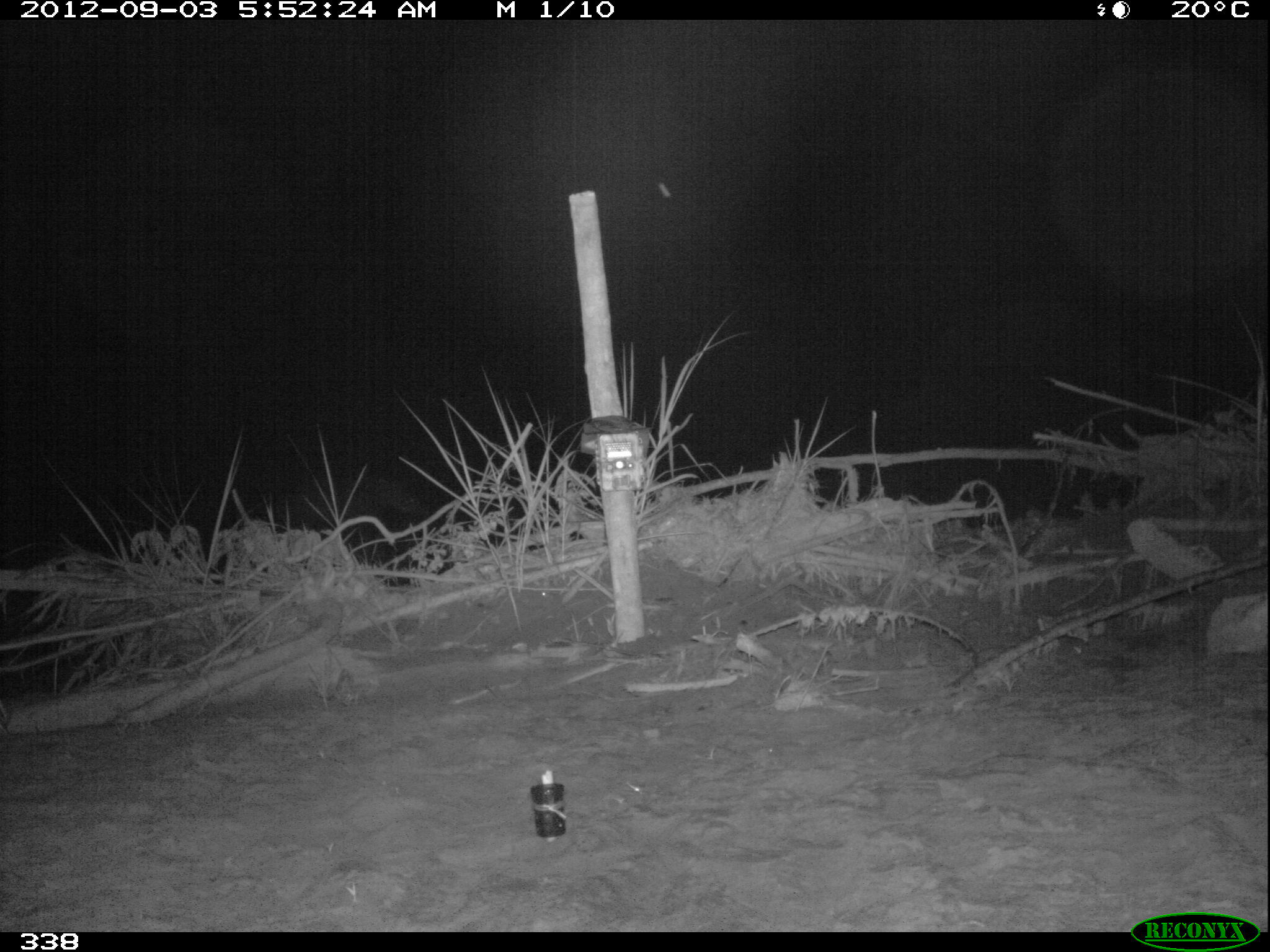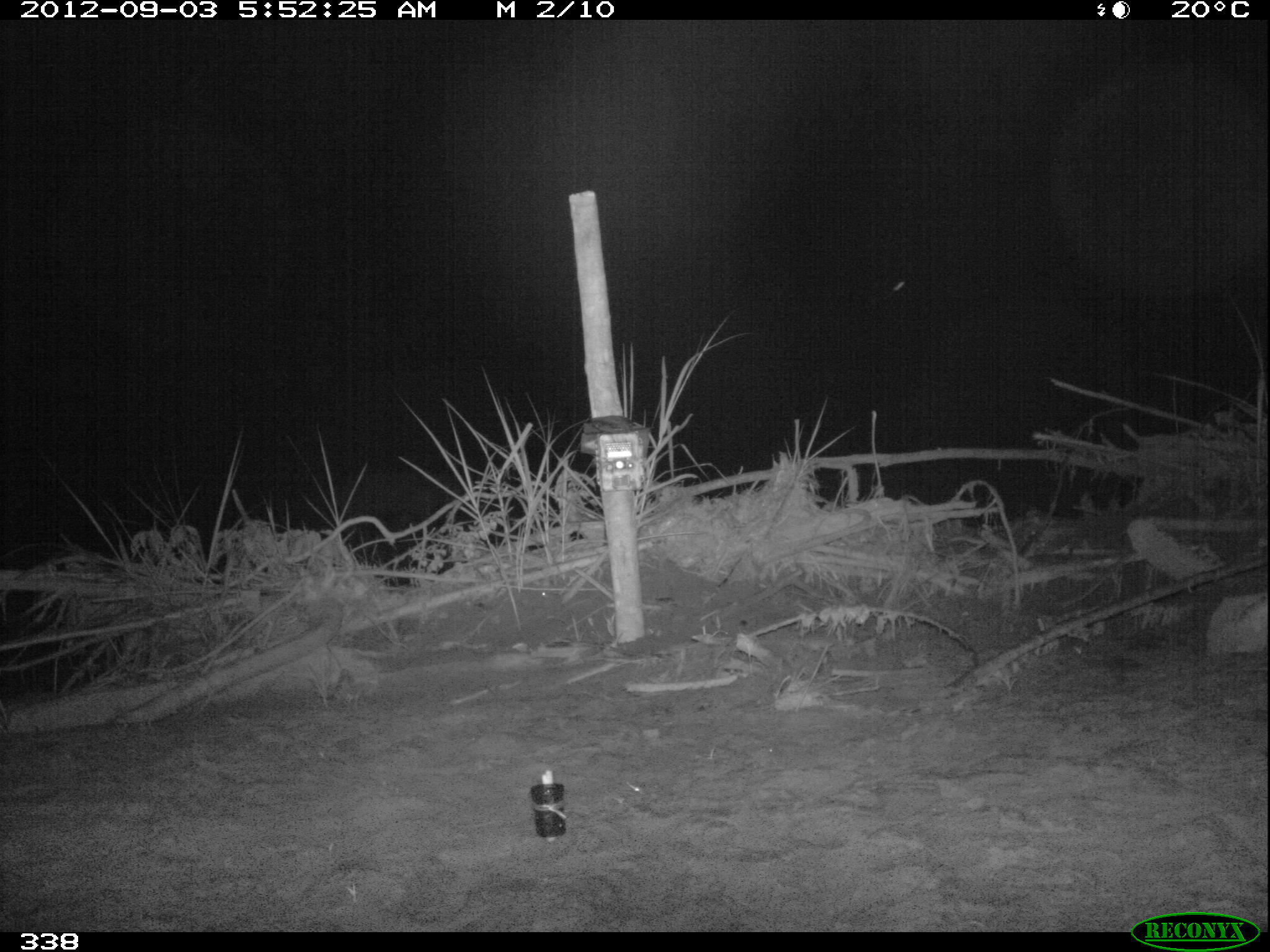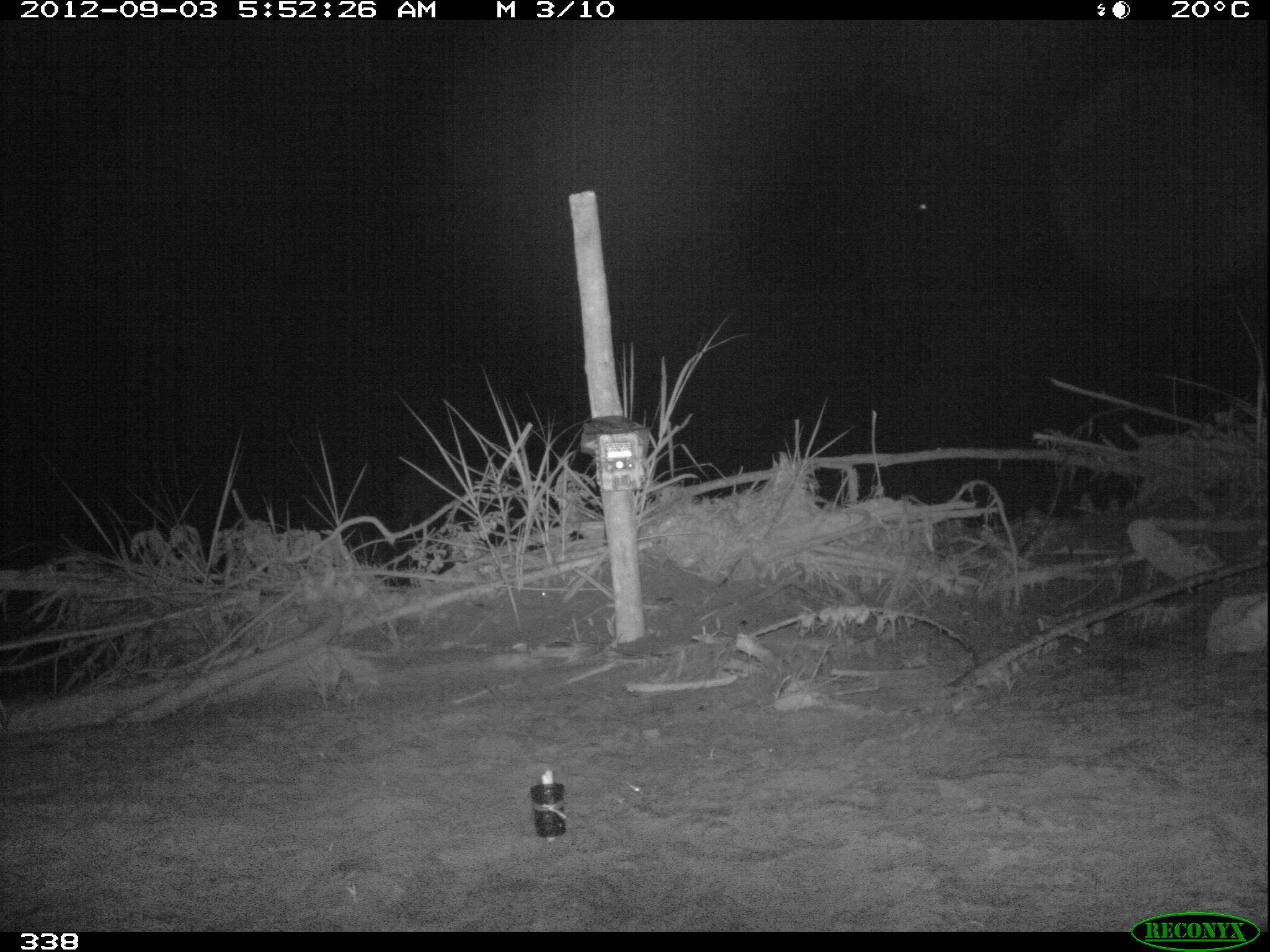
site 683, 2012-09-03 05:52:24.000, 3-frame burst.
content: unidentified animal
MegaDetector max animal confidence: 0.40